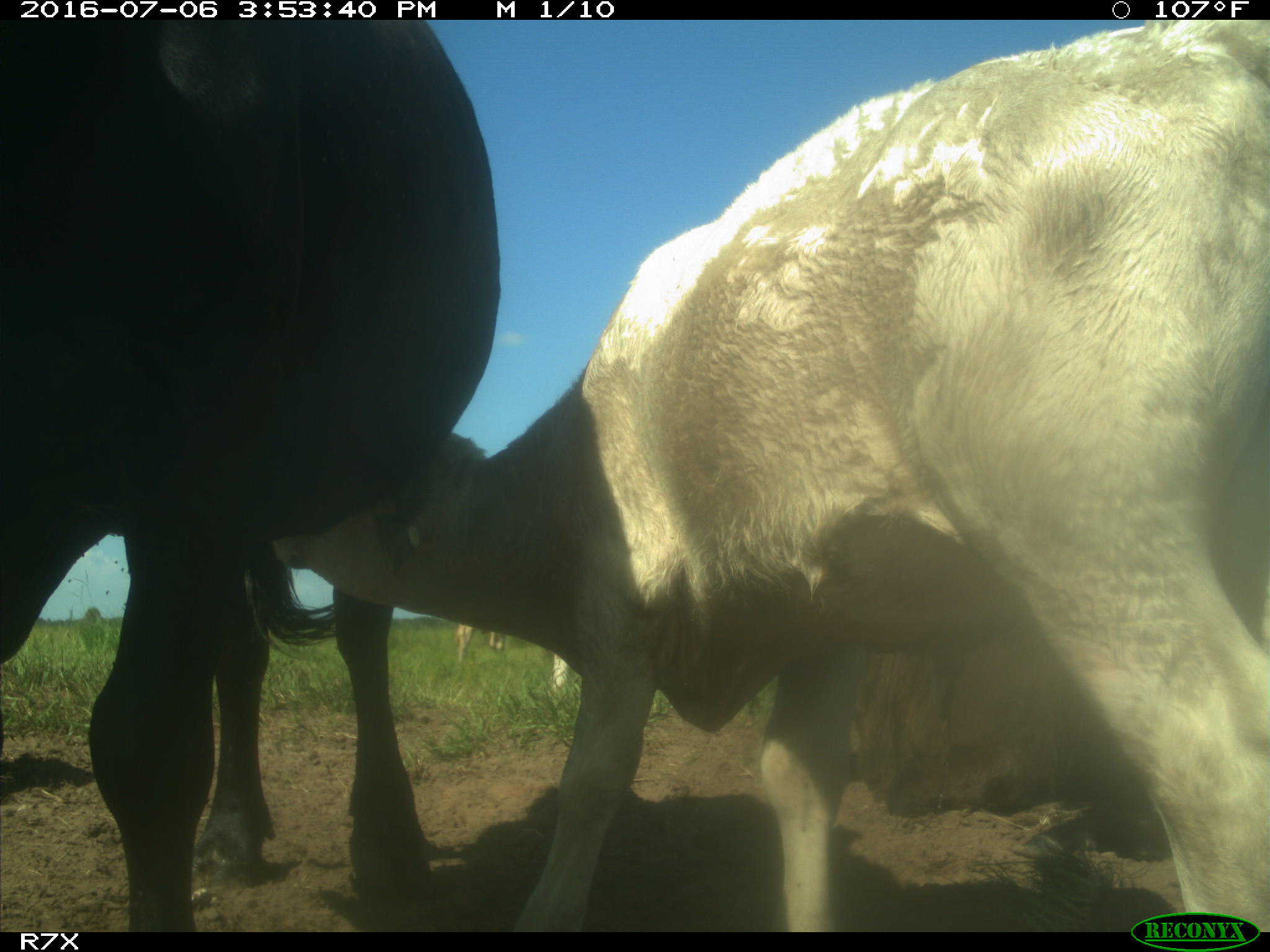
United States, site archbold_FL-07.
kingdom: Animalia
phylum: Chordata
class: Mammalia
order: Artiodactyla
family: Bovidae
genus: Bos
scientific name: Bos taurus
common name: domestic cow